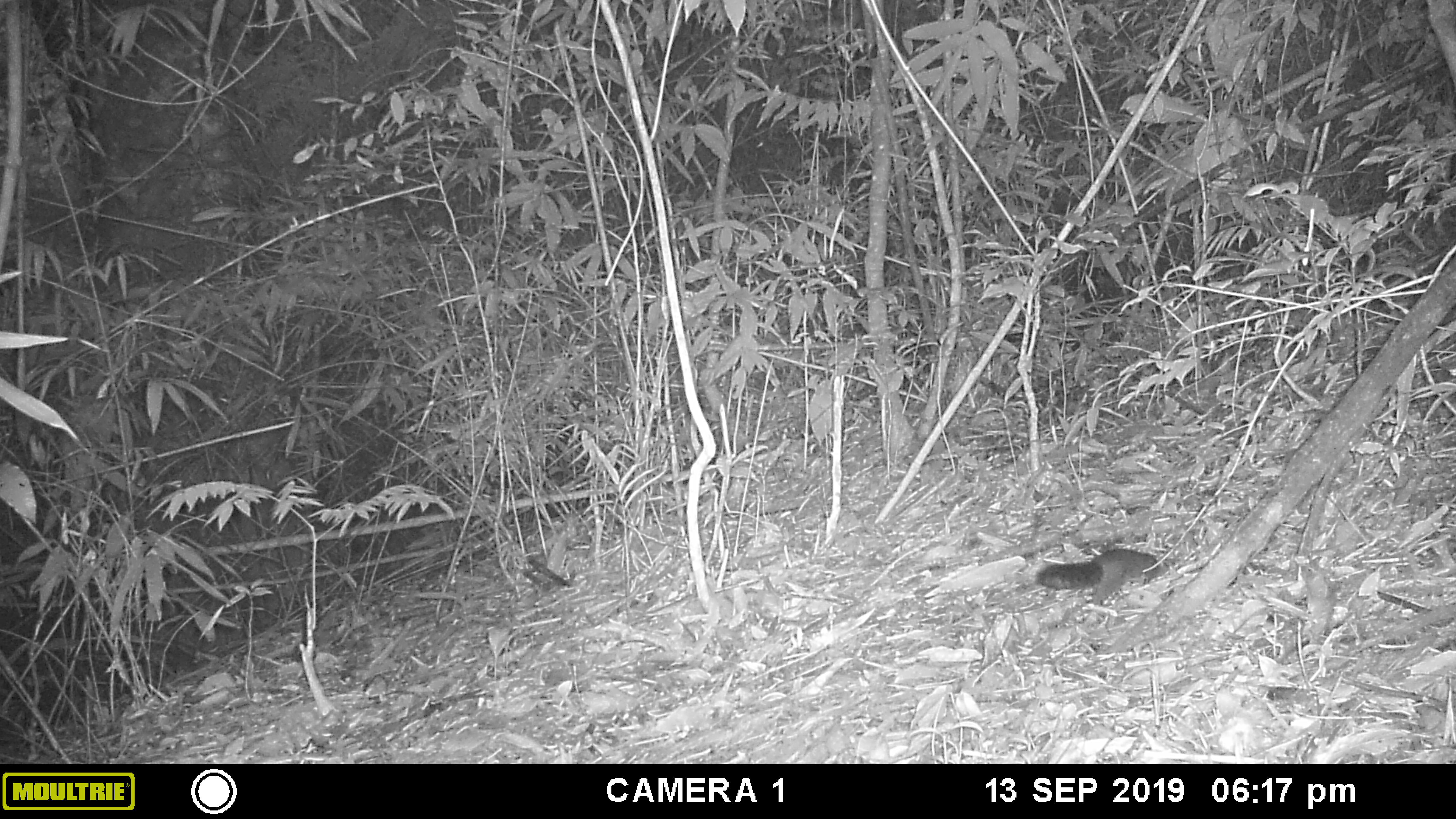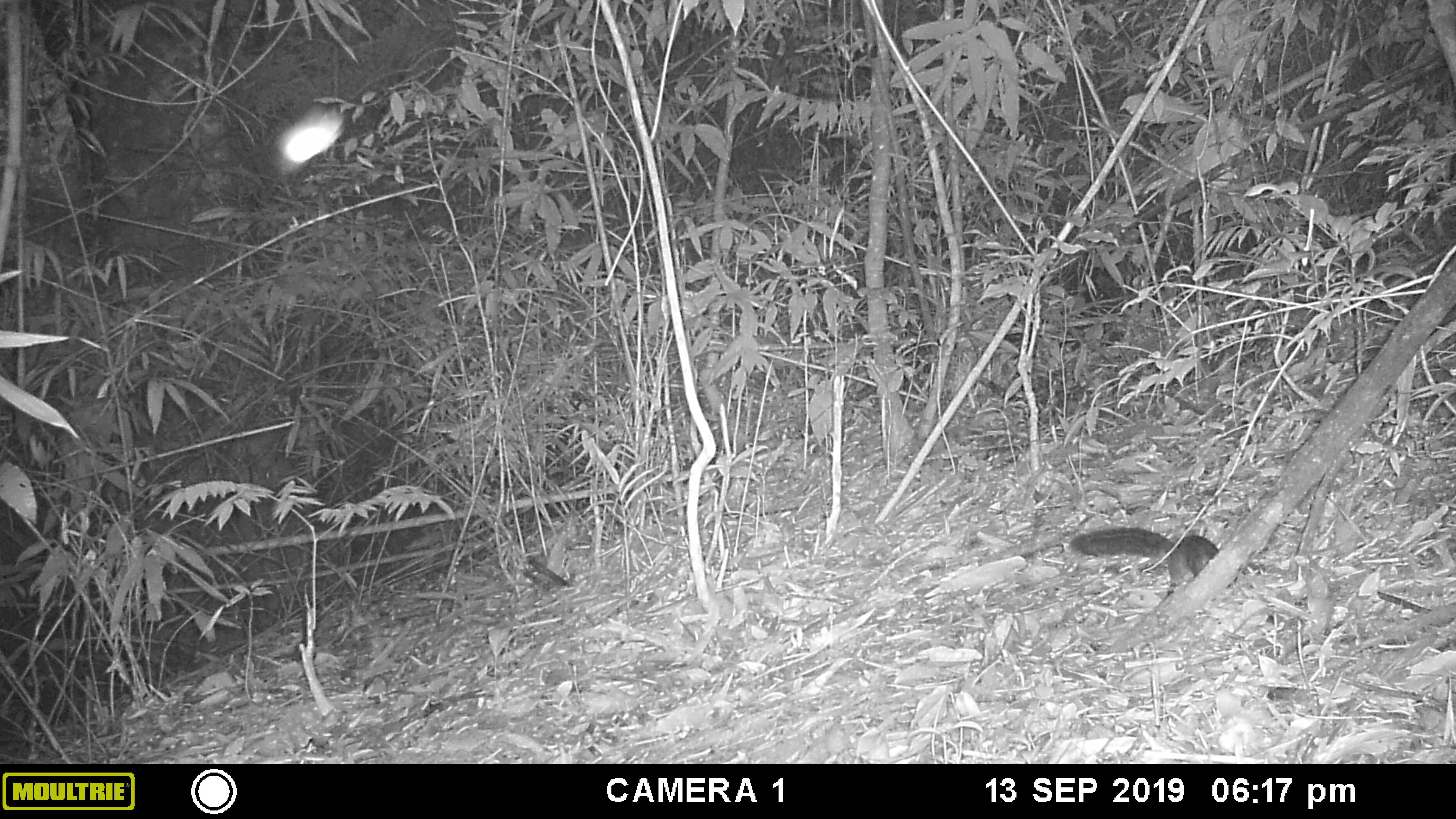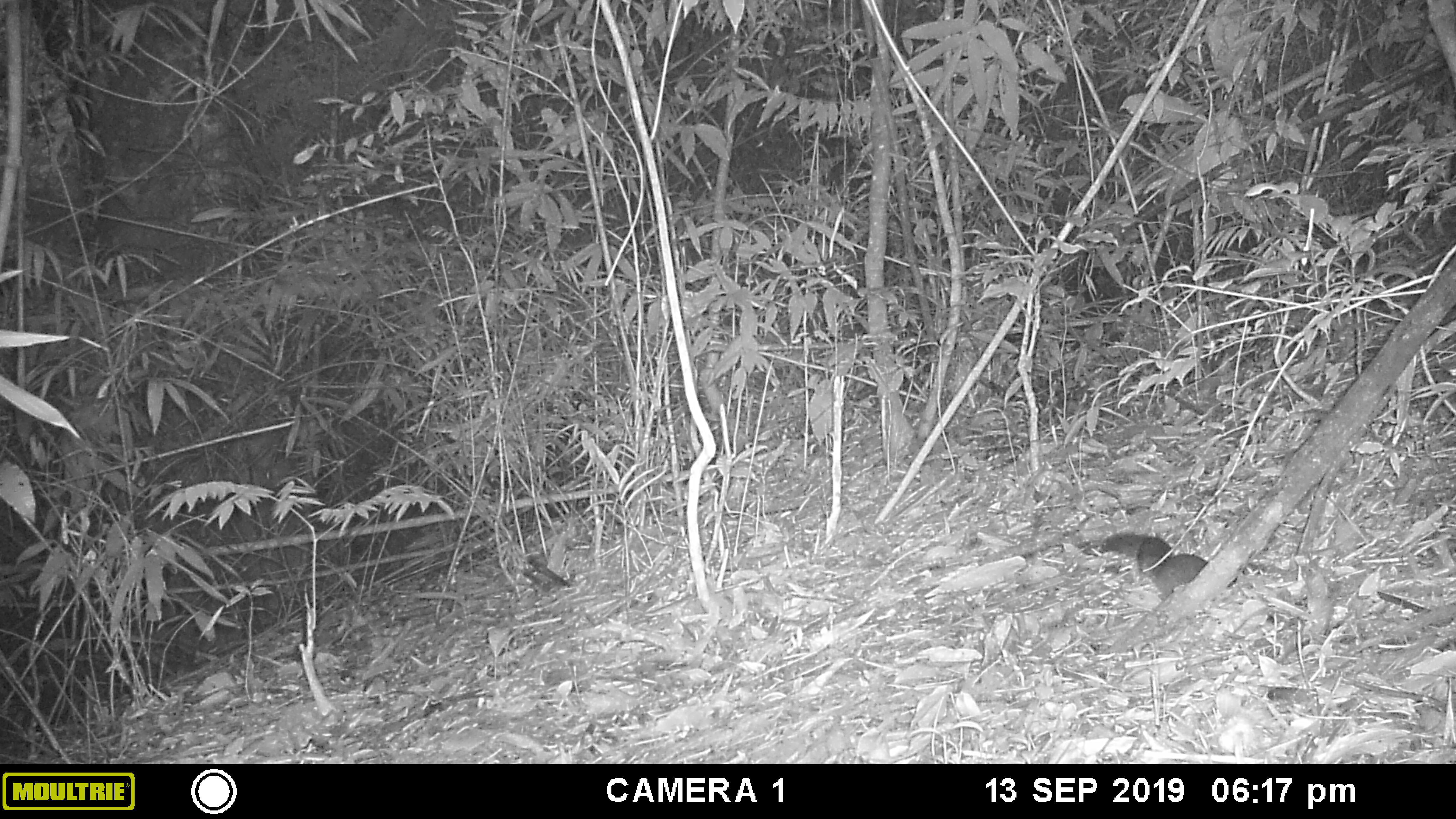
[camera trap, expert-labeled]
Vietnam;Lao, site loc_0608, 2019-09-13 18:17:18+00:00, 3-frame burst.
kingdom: Animalia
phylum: Chordata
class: Mammalia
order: Rodentia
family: Sciuridae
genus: Dremomys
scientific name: Dremomys rufigenis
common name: red-cheeked squirrel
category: red cheeked squirrel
Red cheeked squirrel (red-cheeked squirrel) (Dremomys rufigenis). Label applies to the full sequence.